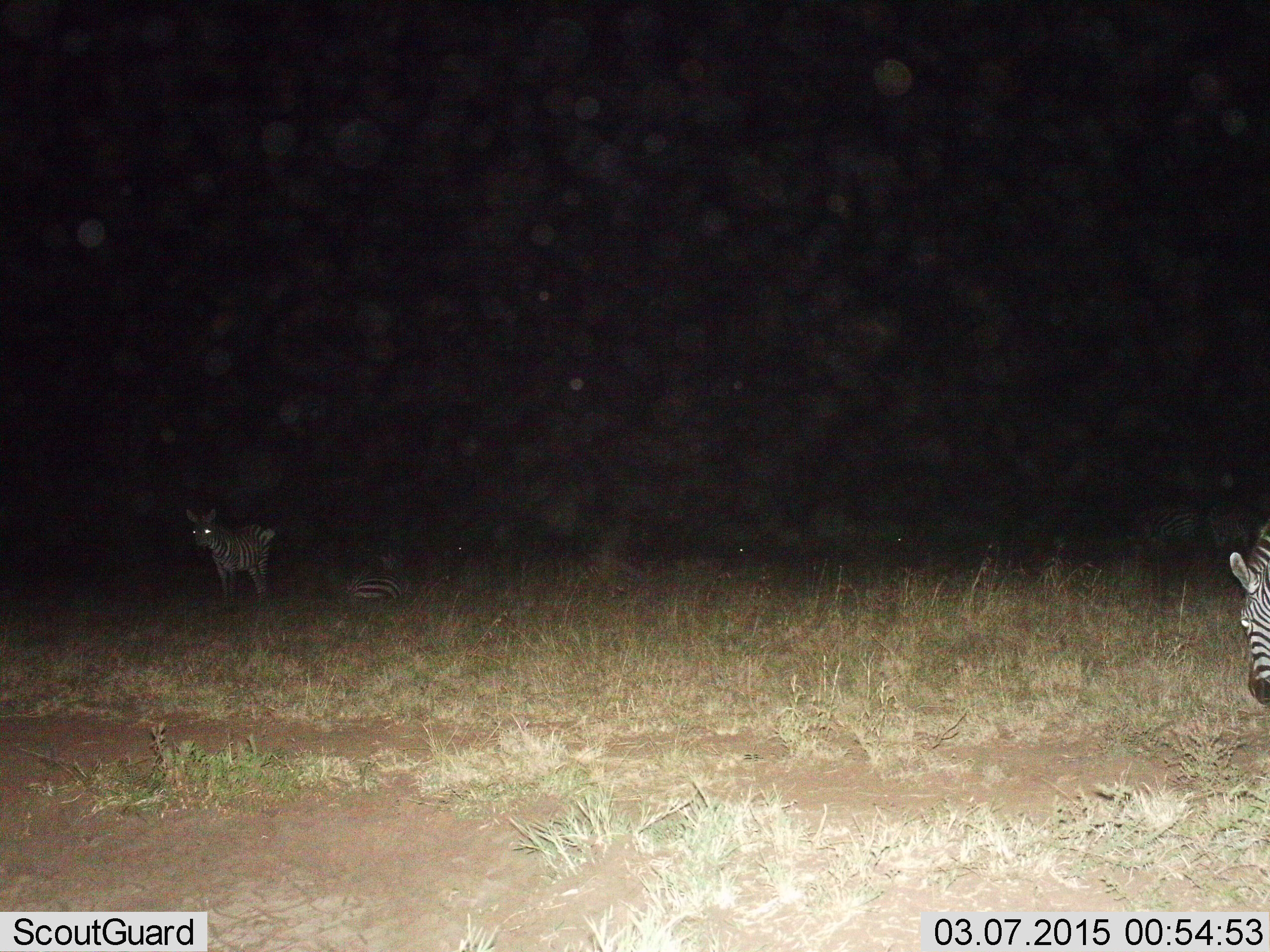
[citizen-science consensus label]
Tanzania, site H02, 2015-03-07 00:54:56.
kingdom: Animalia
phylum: Chordata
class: Mammalia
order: Perissodactyla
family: Equidae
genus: Equus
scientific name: Equus quagga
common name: plains zebra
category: zebra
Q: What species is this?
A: Zebra (plains zebra) (Equus quagga).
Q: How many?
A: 3.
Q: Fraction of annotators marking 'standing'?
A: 80%.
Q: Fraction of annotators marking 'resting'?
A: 60%.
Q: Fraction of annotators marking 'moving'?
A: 30%.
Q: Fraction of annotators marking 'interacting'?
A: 0%.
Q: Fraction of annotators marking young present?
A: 30%.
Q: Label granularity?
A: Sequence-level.